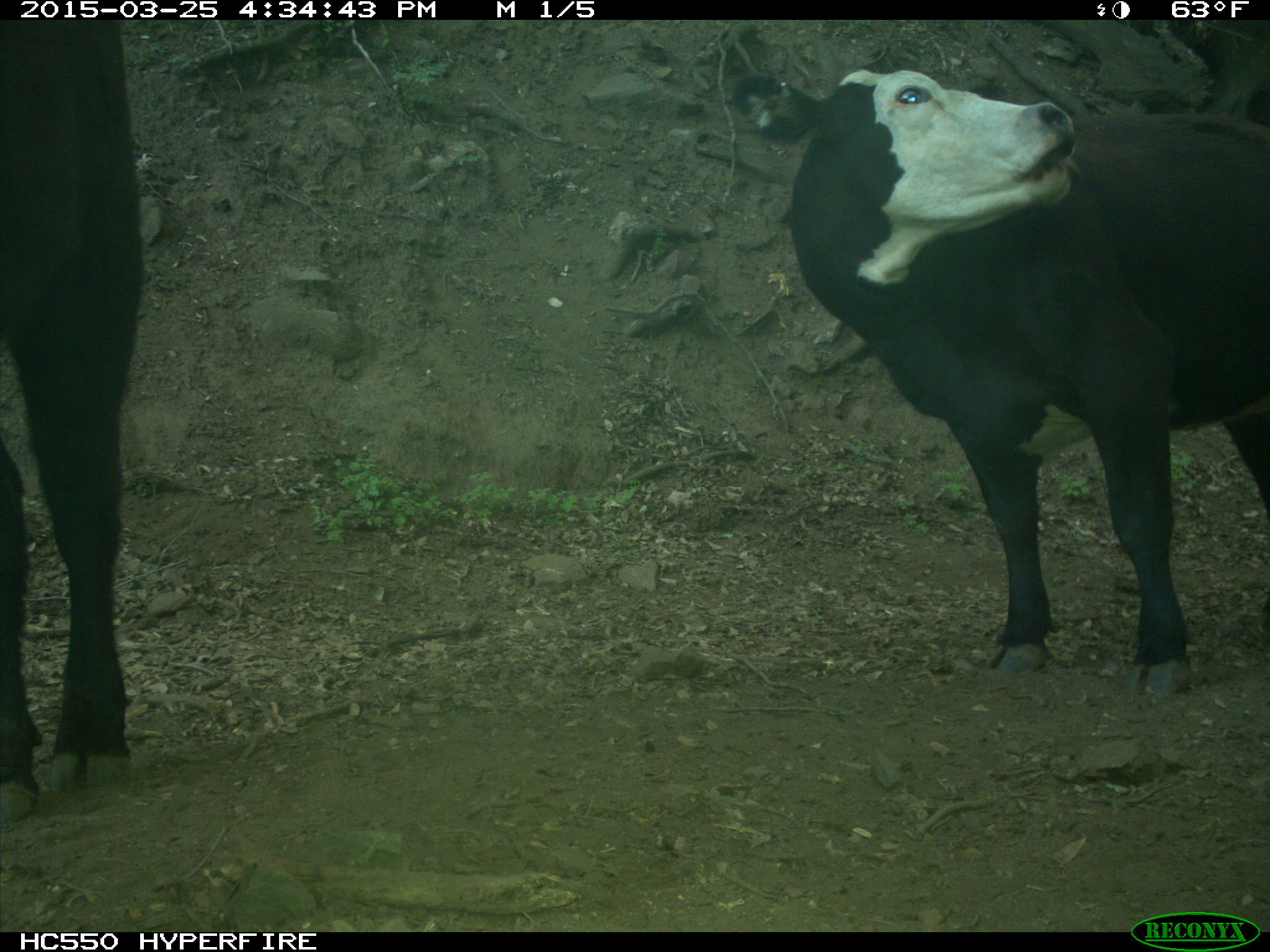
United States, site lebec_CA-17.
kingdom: Animalia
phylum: Chordata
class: Mammalia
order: Artiodactyla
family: Bovidae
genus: Bos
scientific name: Bos taurus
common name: domestic cow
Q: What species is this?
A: Bos taurus (domestic cow).